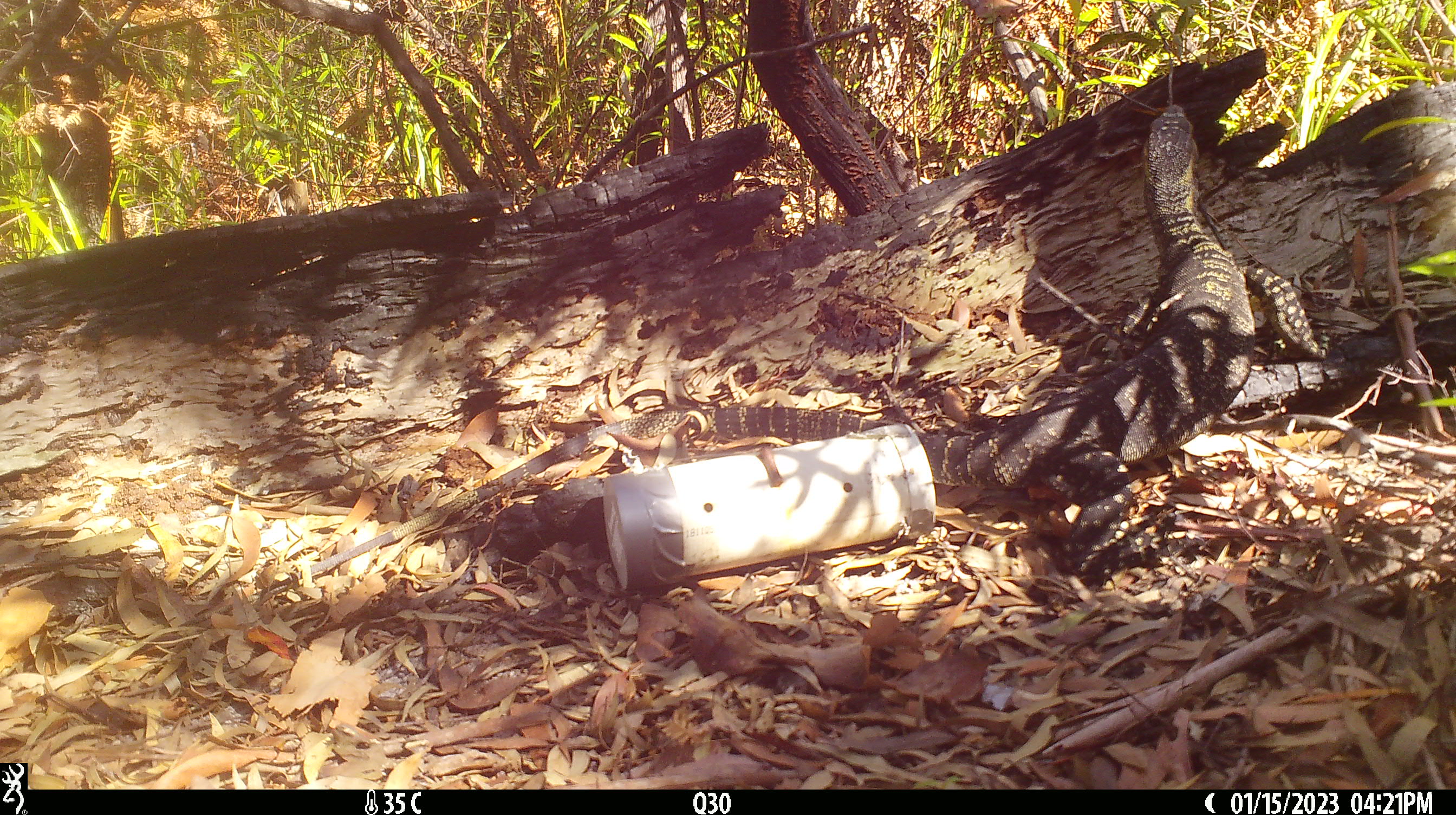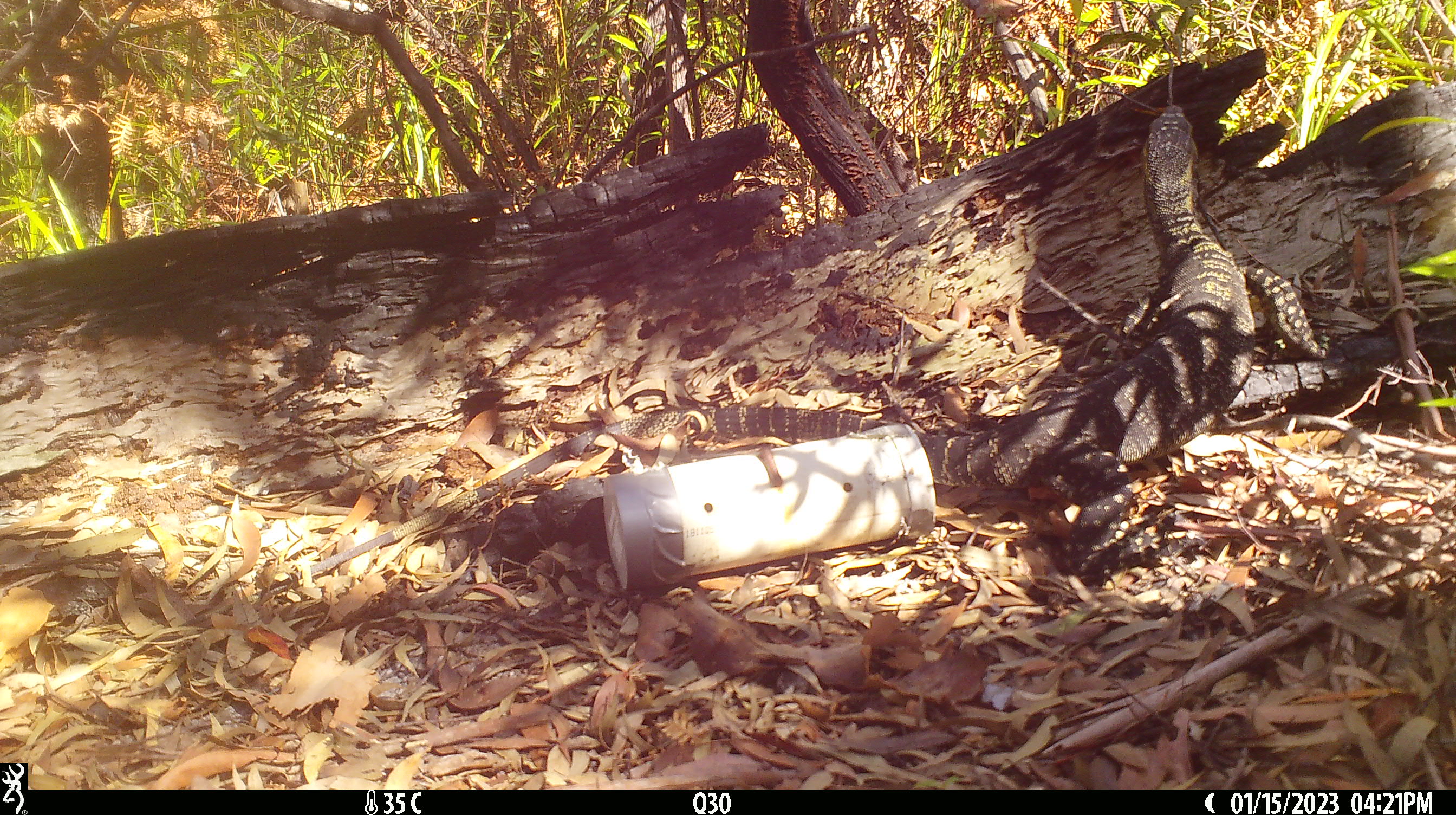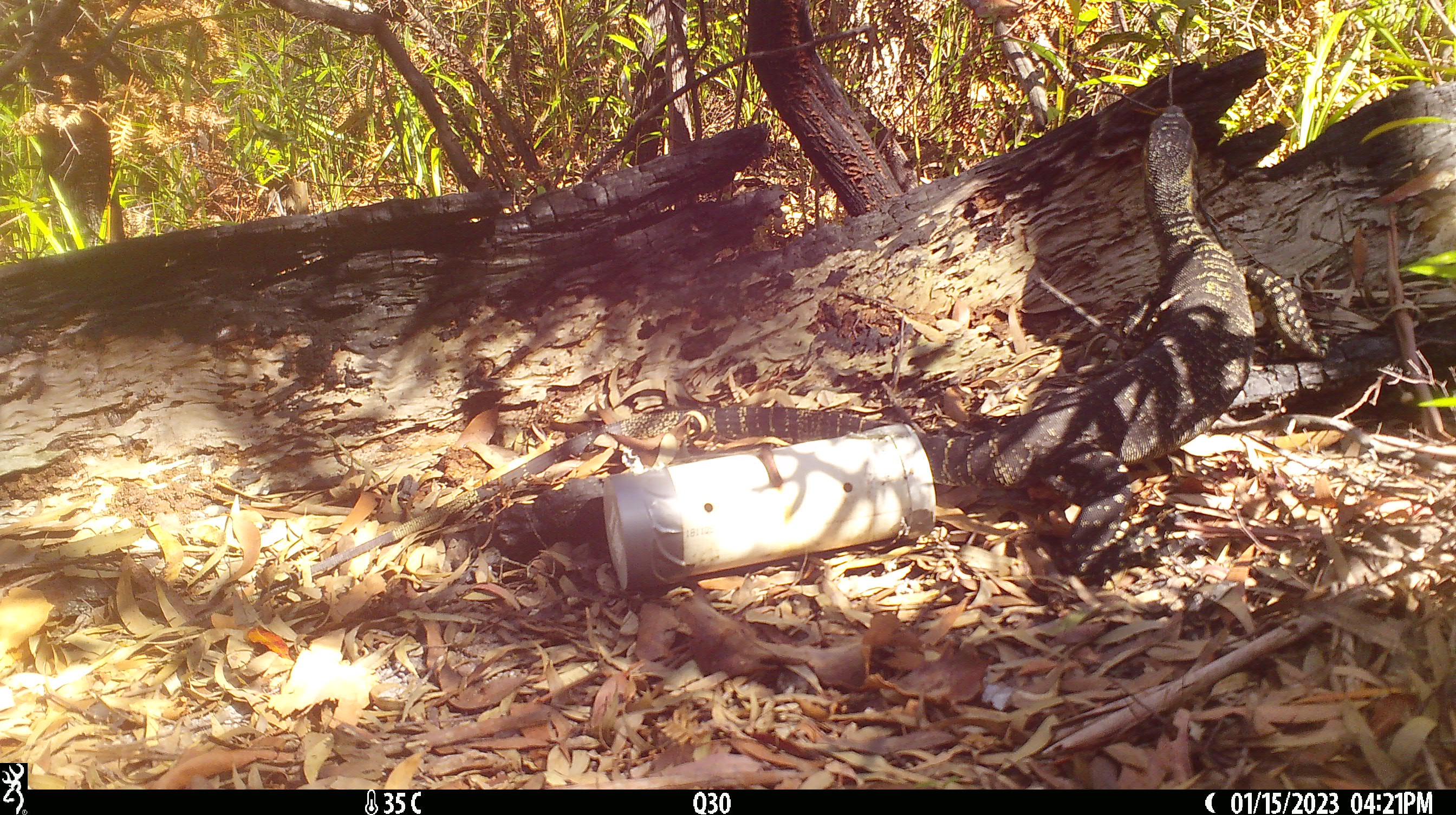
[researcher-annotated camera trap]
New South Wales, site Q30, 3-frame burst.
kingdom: Animalia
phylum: Chordata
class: Reptilia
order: Squamata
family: Varanidae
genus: Varanus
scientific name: Varanus varius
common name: lace monitor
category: goanna